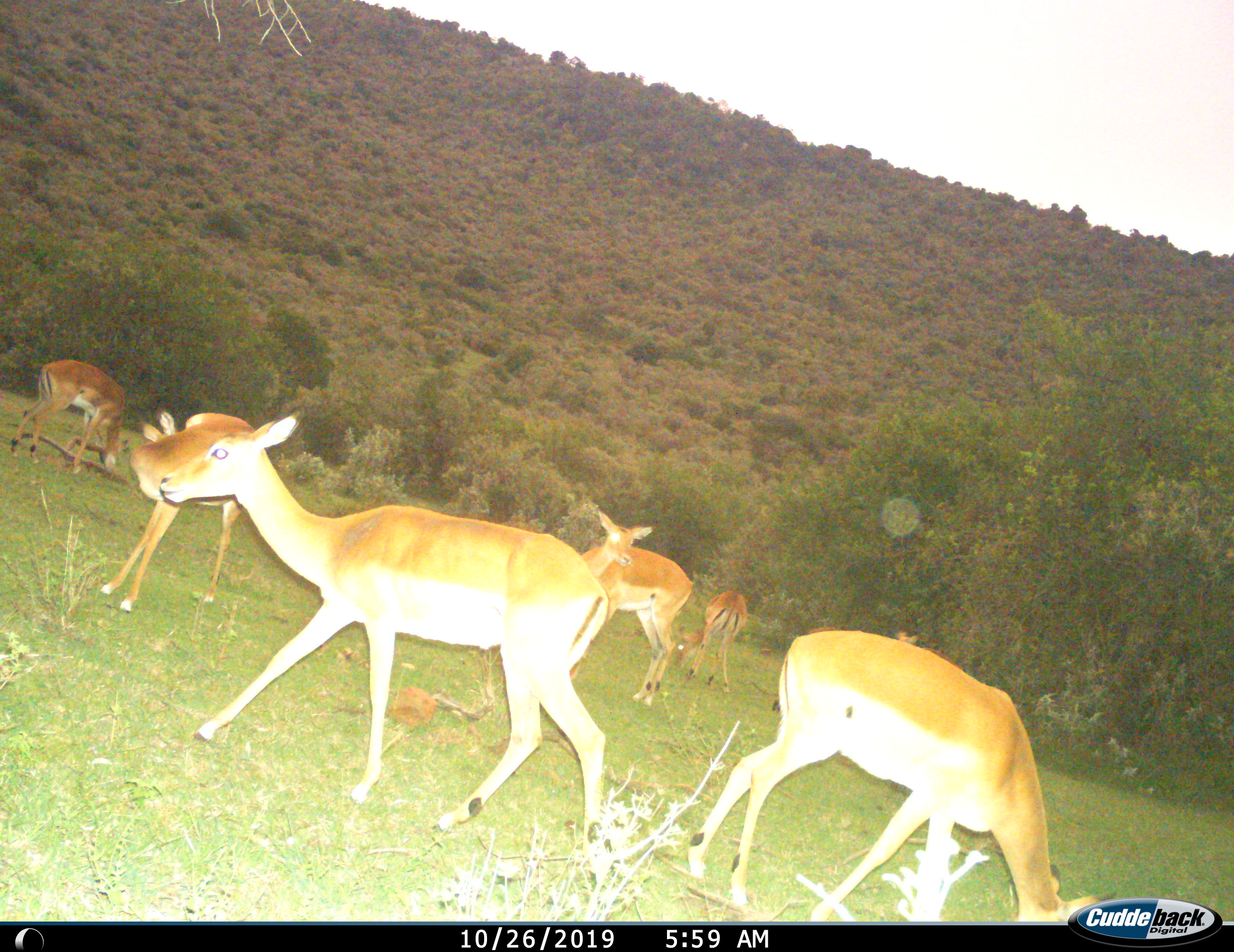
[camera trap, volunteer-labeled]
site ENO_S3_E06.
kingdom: Animalia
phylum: Chordata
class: Mammalia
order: Artiodactyla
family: Bovidae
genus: Aepyceros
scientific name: Aepyceros melampus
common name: impala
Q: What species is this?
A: Impala (Aepyceros melampus).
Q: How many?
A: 7.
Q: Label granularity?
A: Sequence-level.